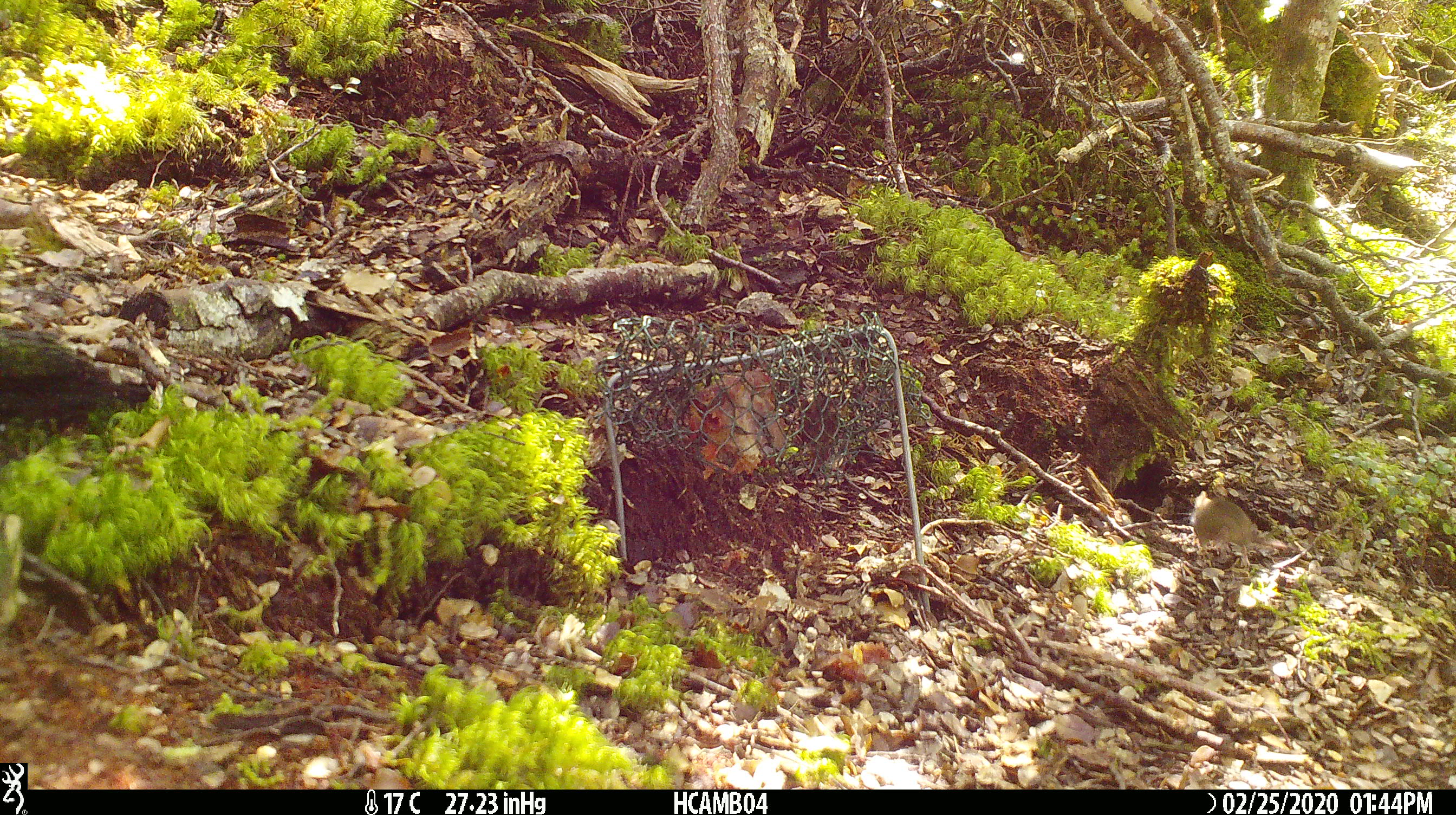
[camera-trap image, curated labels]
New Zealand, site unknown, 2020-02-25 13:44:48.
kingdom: Animalia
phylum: Chordata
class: Mammalia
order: Rodentia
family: Muridae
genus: Mus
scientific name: Mus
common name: mouse